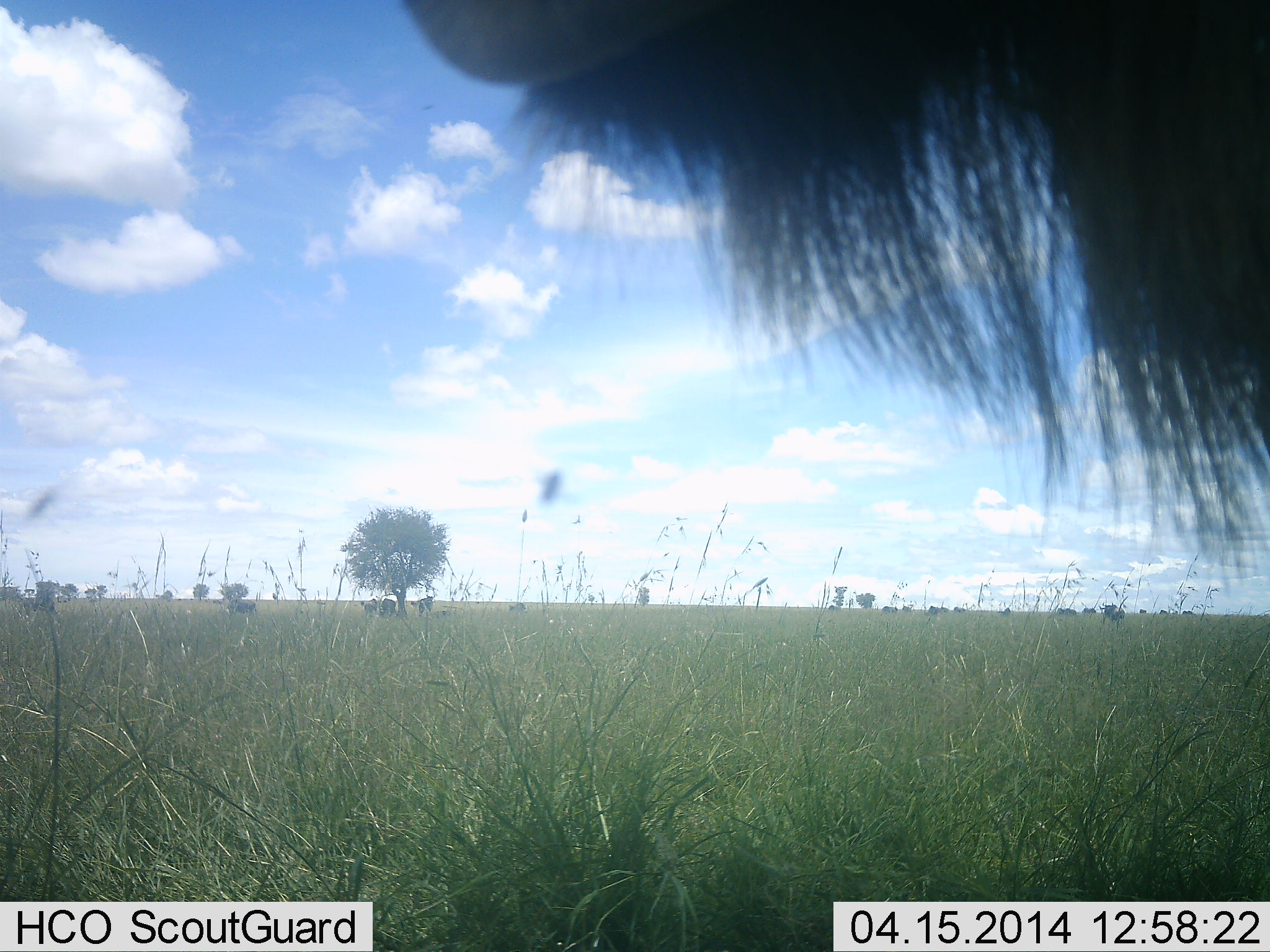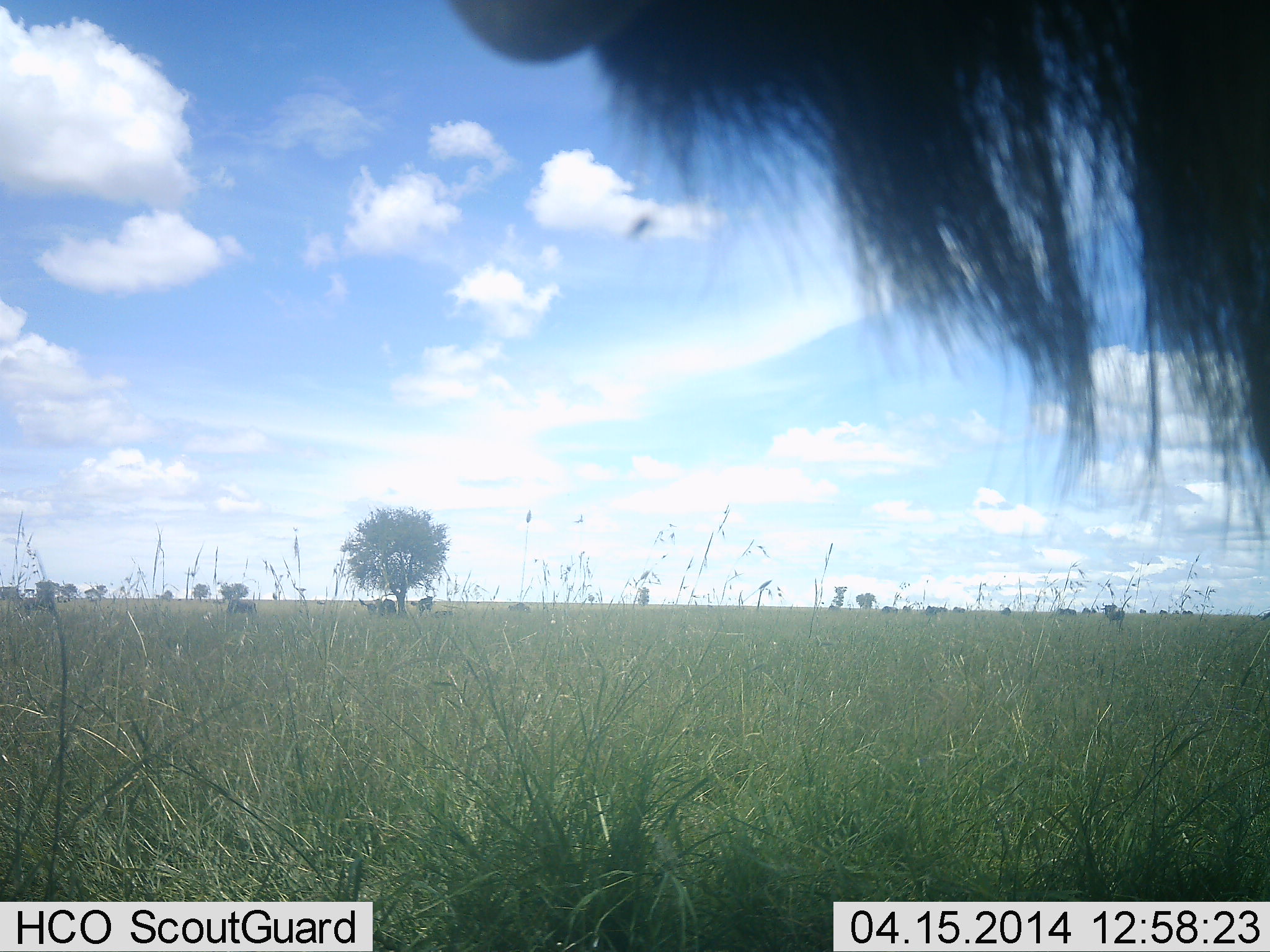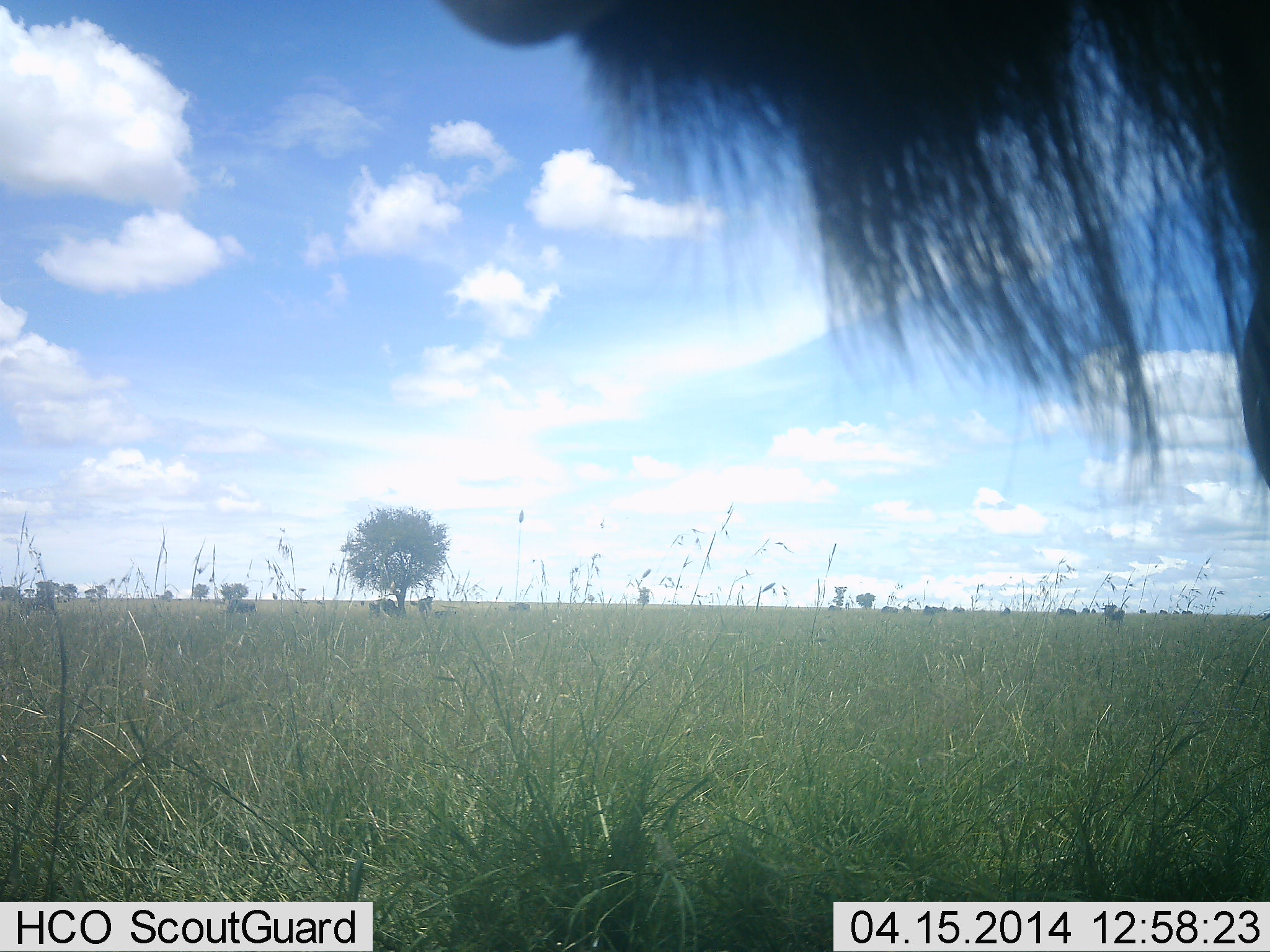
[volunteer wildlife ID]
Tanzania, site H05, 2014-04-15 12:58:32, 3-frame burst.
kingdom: Animalia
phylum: Chordata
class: Mammalia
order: Artiodactyla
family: Bovidae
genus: Connochaetes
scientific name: Connochaetes taurinus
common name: blue wildebeest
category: wildebeest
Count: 1.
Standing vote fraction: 92%.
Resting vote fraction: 0%.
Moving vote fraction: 15%.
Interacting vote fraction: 0%.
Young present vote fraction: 0%.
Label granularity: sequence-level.